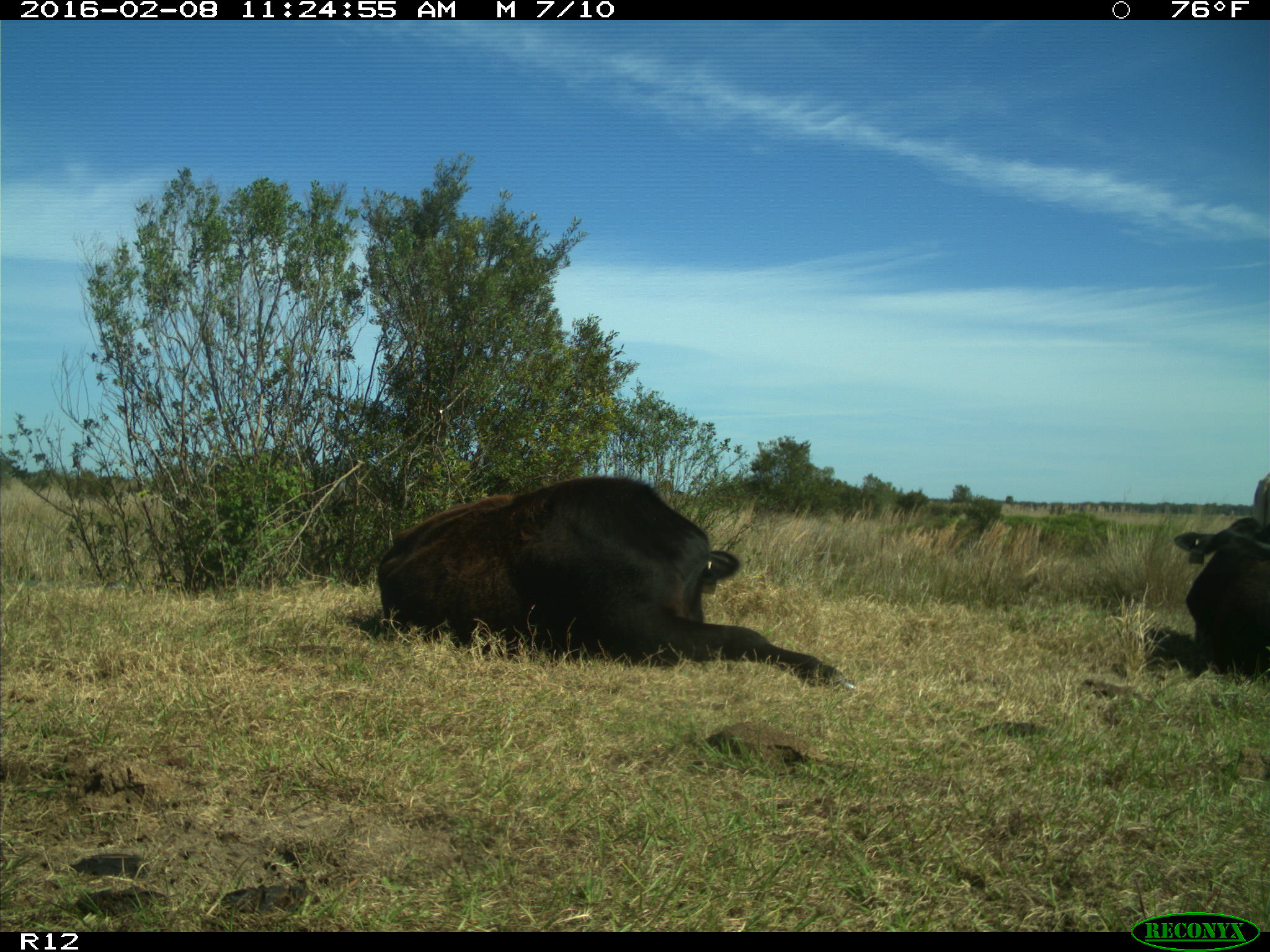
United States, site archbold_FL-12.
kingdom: Animalia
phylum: Chordata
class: Mammalia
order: Artiodactyla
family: Bovidae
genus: Bos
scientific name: Bos taurus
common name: domestic cow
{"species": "Bos taurus (domestic cow)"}